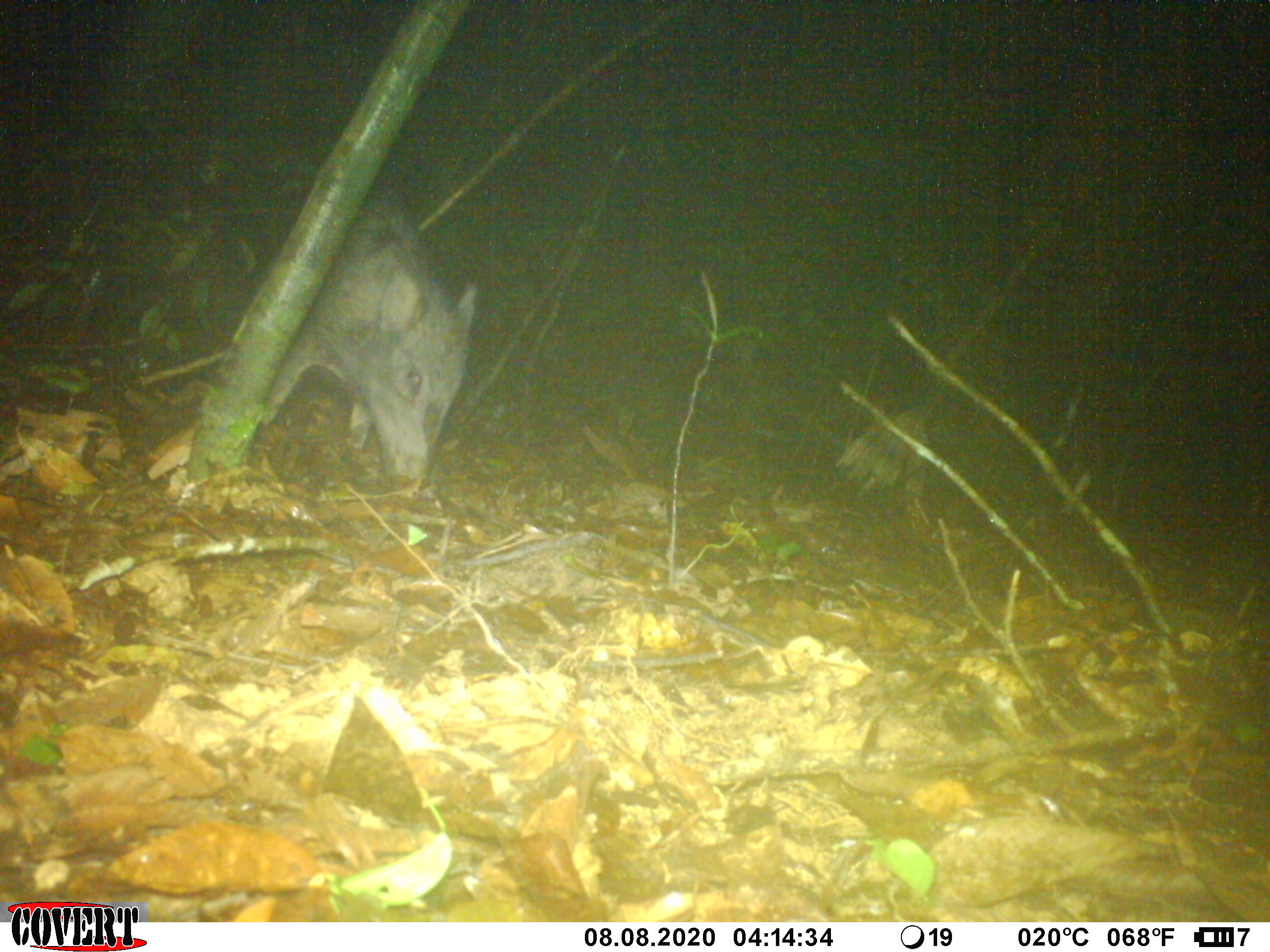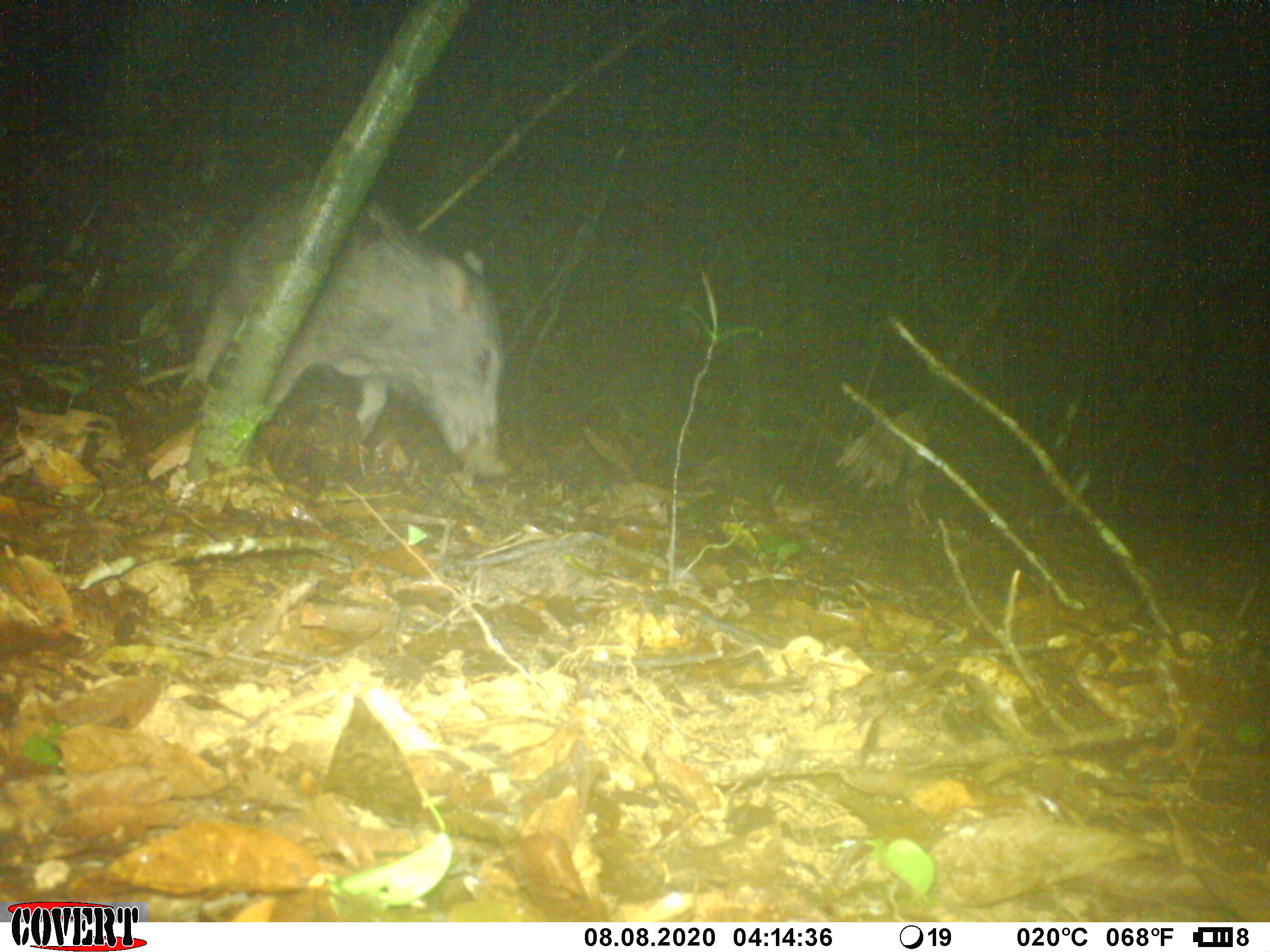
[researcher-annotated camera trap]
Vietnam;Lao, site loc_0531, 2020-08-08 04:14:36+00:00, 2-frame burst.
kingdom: Animalia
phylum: Chordata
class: Mammalia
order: Artiodactyla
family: Suidae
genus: Sus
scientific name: Sus scrofa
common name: eurasian wild pig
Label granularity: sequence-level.